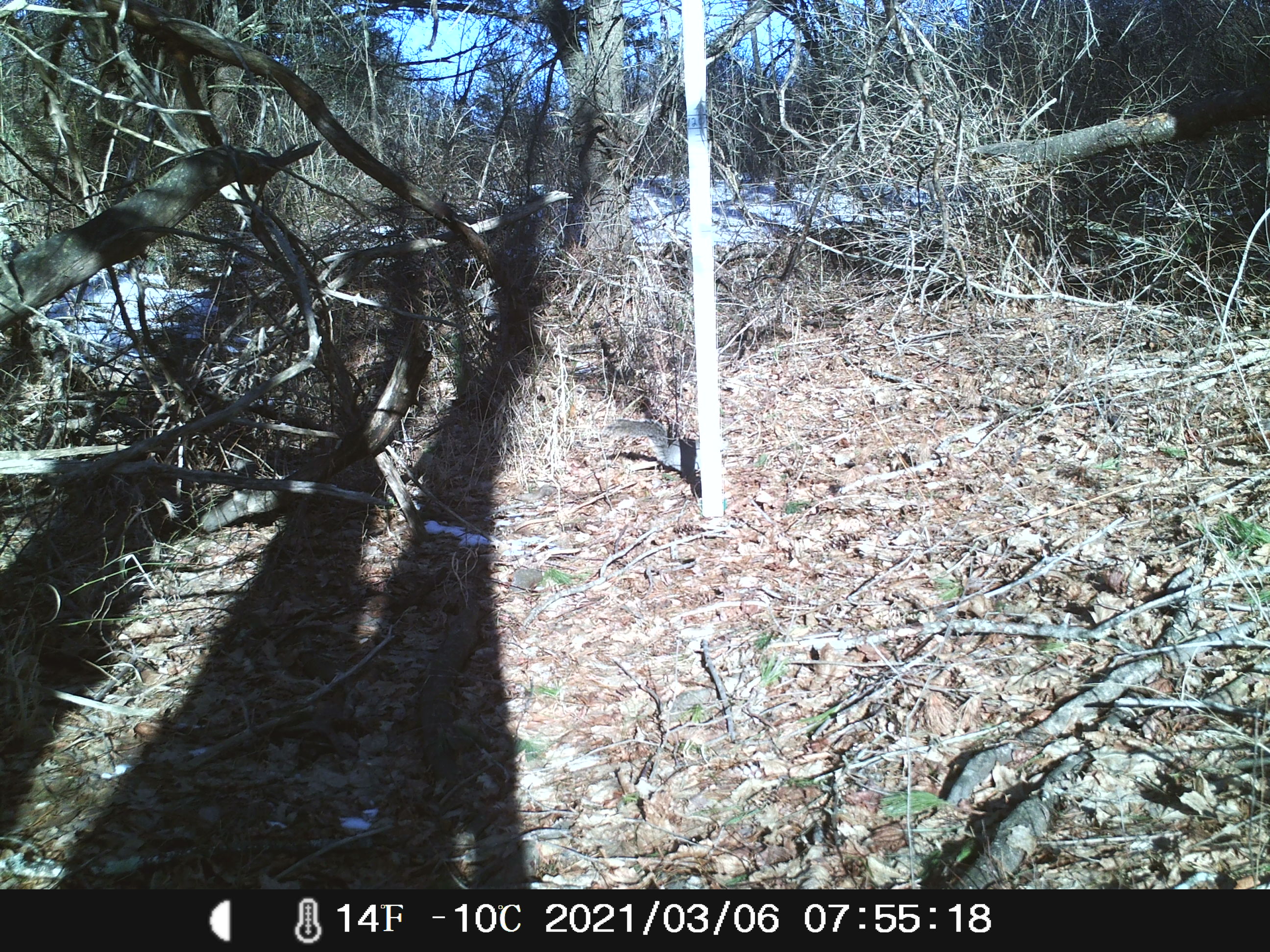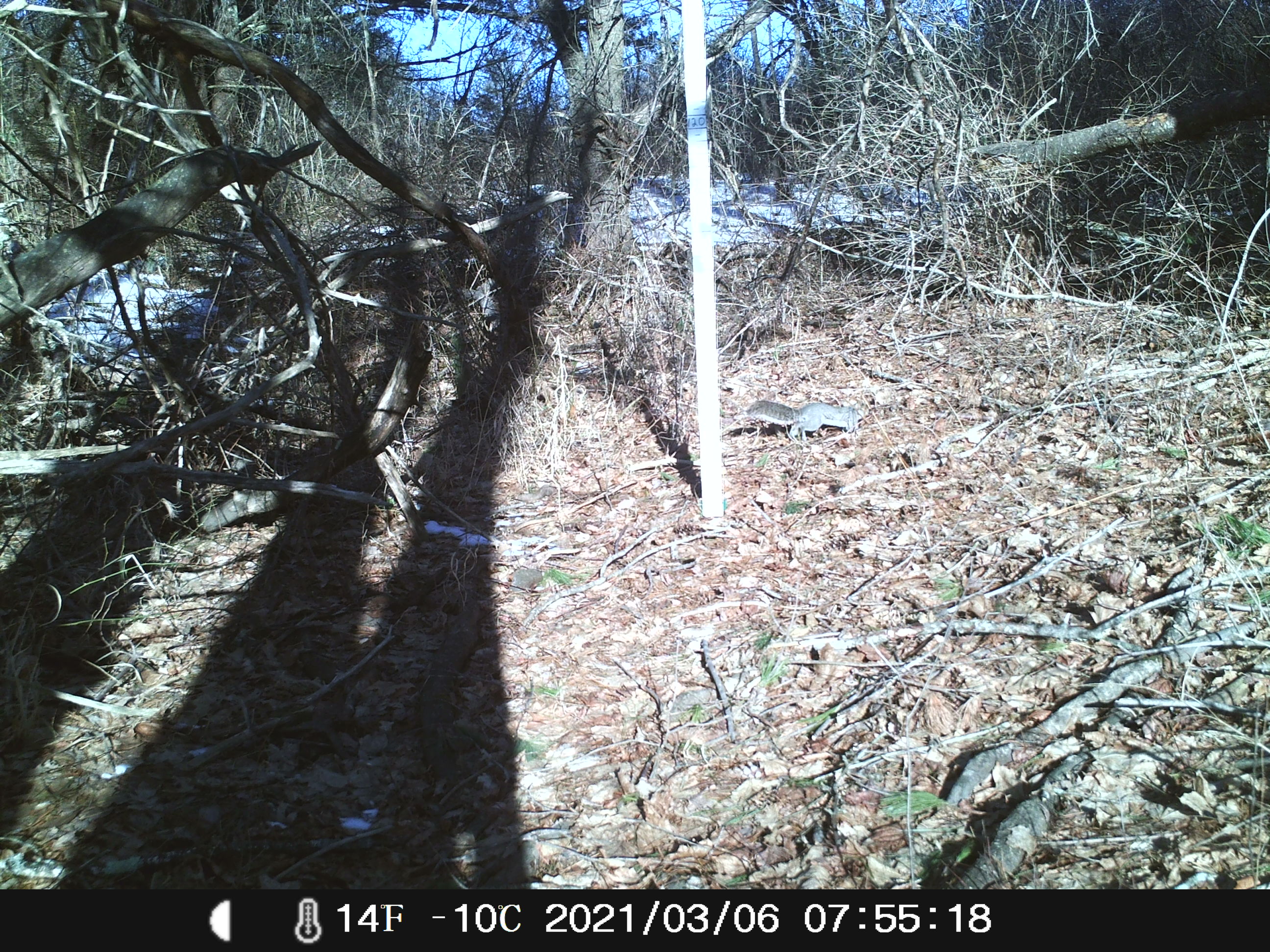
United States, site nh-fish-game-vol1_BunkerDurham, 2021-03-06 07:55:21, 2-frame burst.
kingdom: Animalia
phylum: Chordata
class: Mammalia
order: Rodentia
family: Sciuridae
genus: Sciurus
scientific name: Sciurus carolinensis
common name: gray squirrel